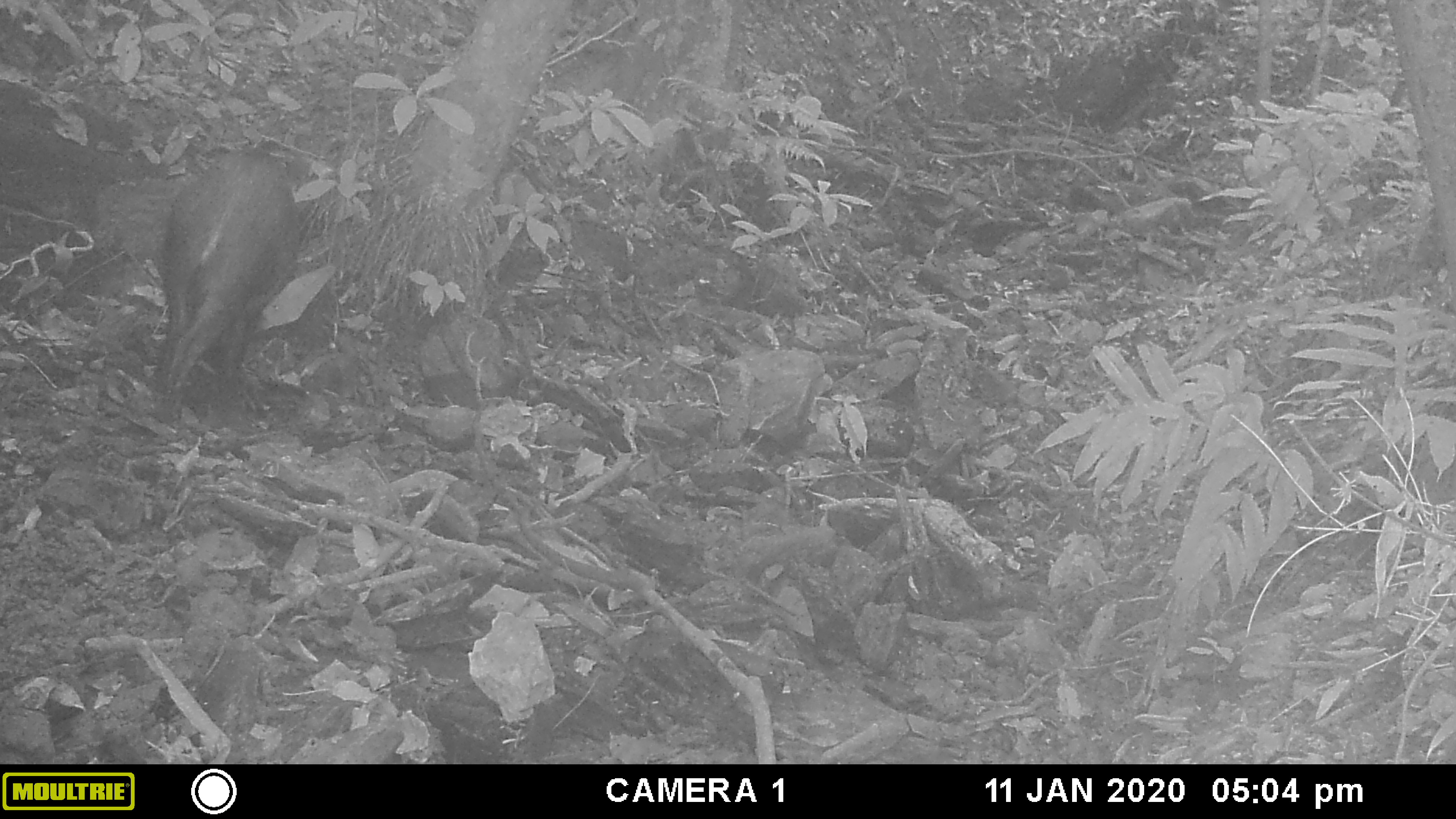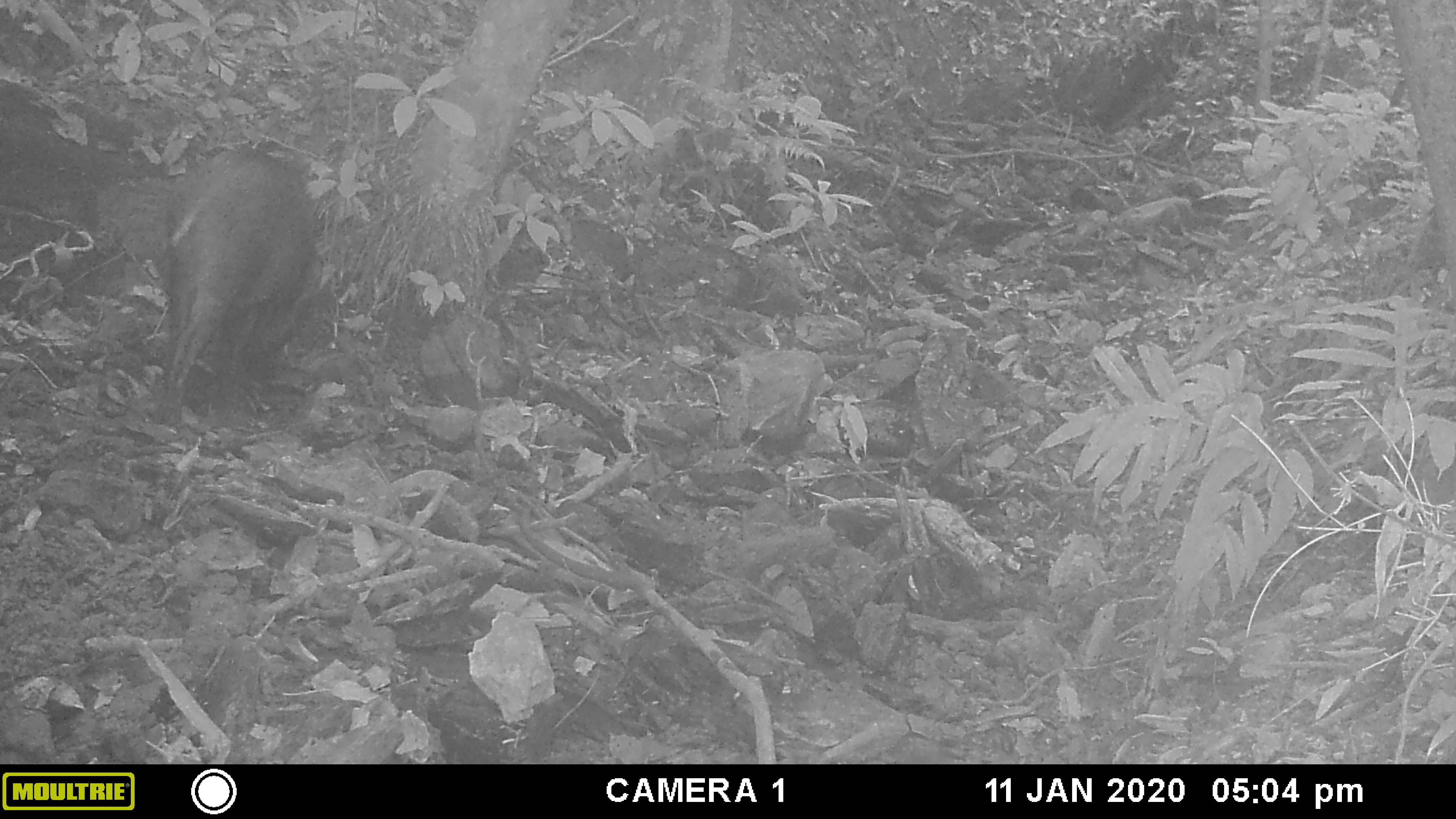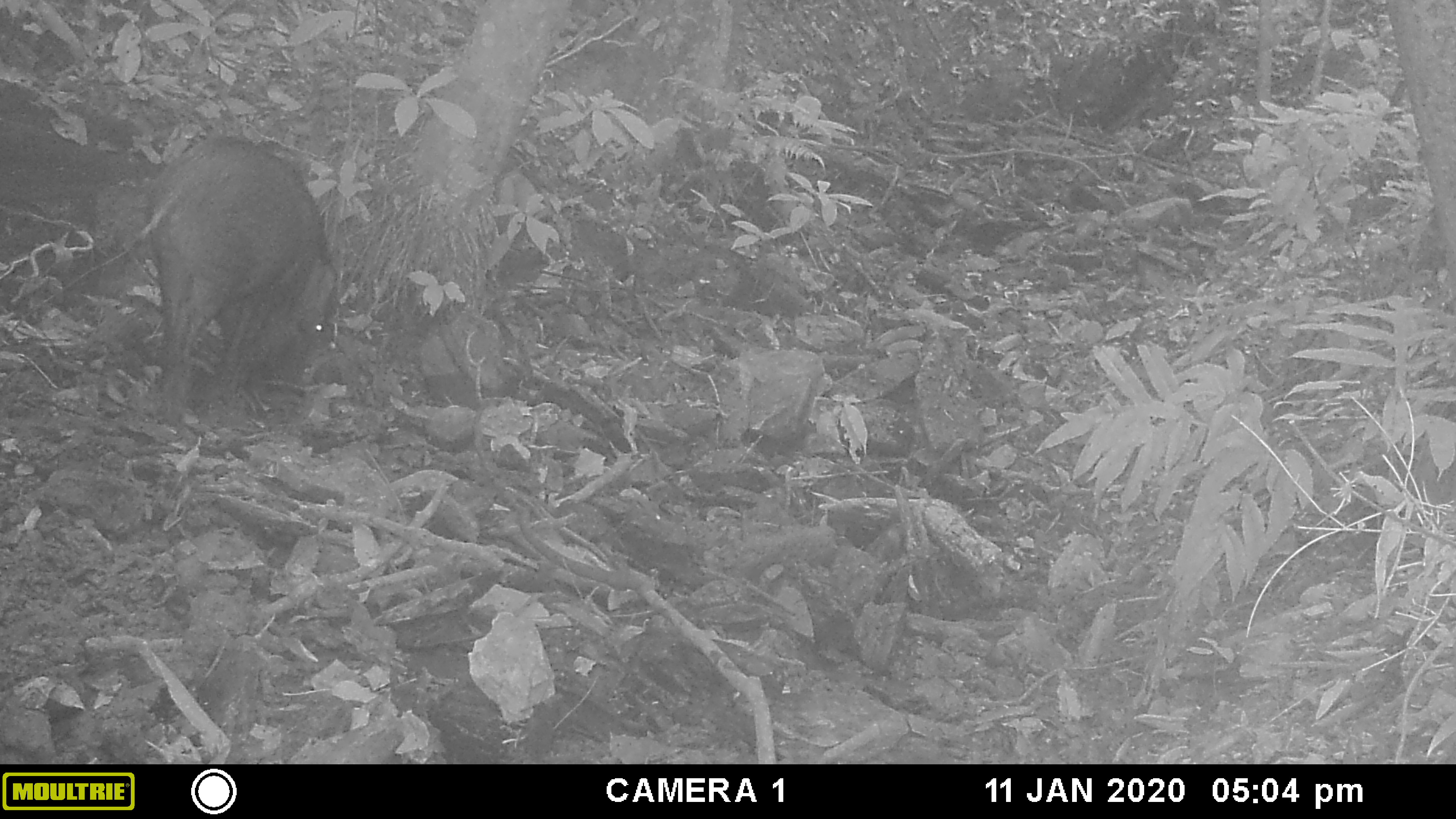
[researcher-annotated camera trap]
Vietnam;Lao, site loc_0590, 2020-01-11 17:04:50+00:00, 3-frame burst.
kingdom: Animalia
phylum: Chordata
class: Mammalia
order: Artiodactyla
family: Suidae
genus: Sus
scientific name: Sus scrofa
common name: eurasian wild pig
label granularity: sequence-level